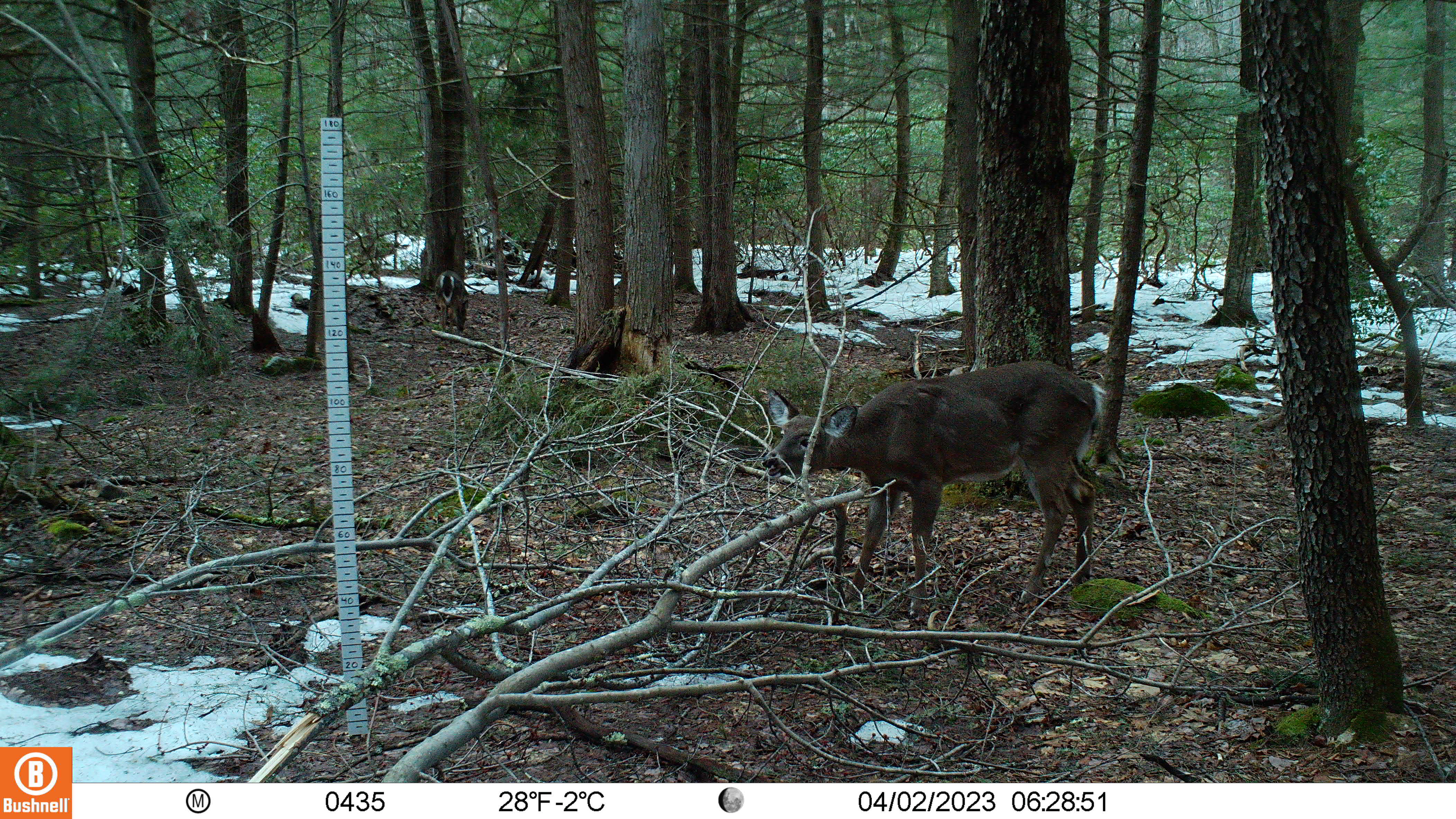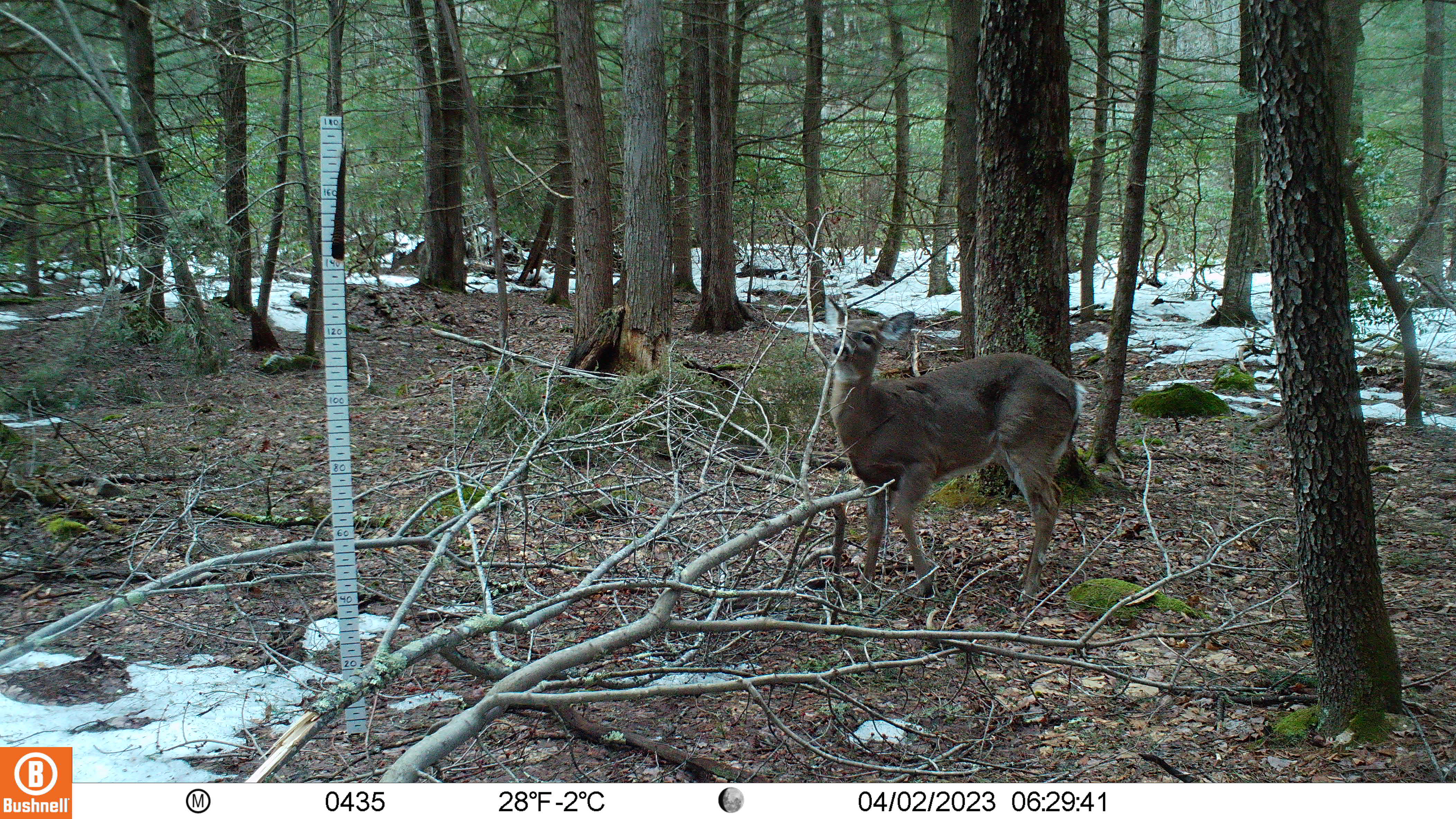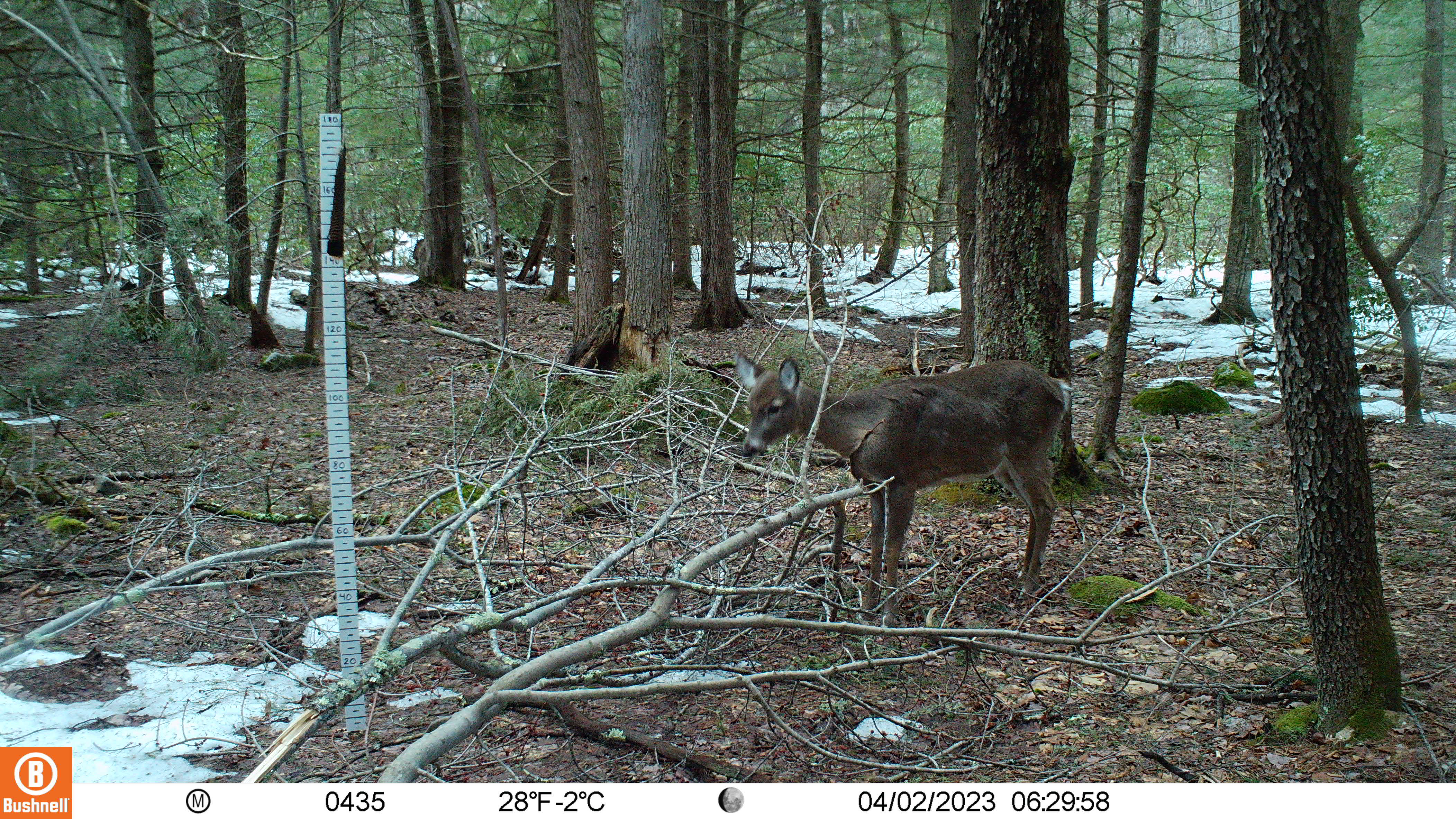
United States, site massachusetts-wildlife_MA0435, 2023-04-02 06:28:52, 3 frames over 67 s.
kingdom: Animalia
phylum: Chordata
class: Mammalia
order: Artiodactyla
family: Cervidae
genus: Odocoileus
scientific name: Odocoileus virginianus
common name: white-tailed deer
White-tailed deer (Odocoileus virginianus).